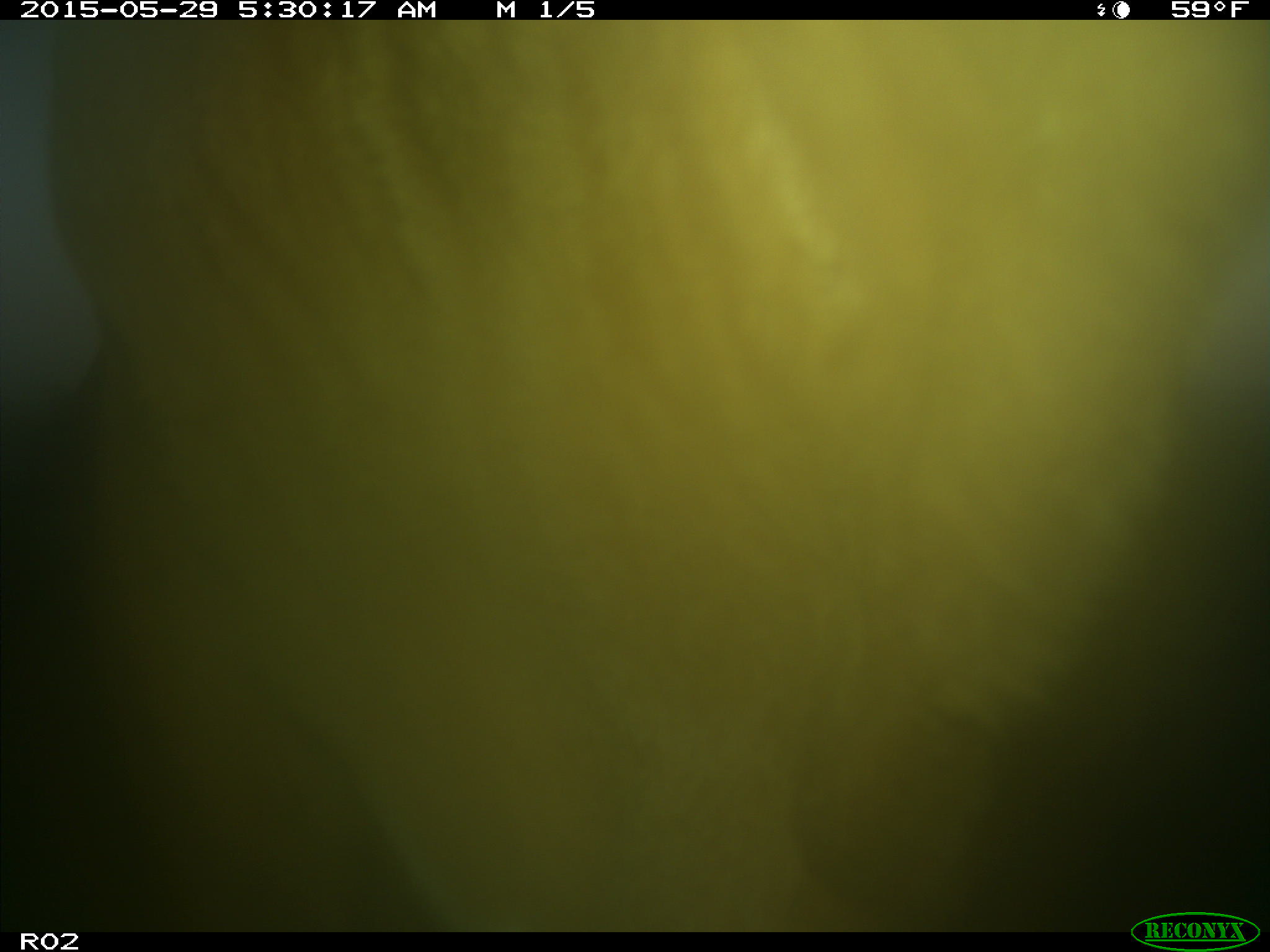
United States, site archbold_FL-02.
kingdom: Animalia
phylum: Chordata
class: Mammalia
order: Artiodactyla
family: Bovidae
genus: Bos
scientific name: Bos taurus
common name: domestic cow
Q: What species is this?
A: Bos taurus (domestic cow).